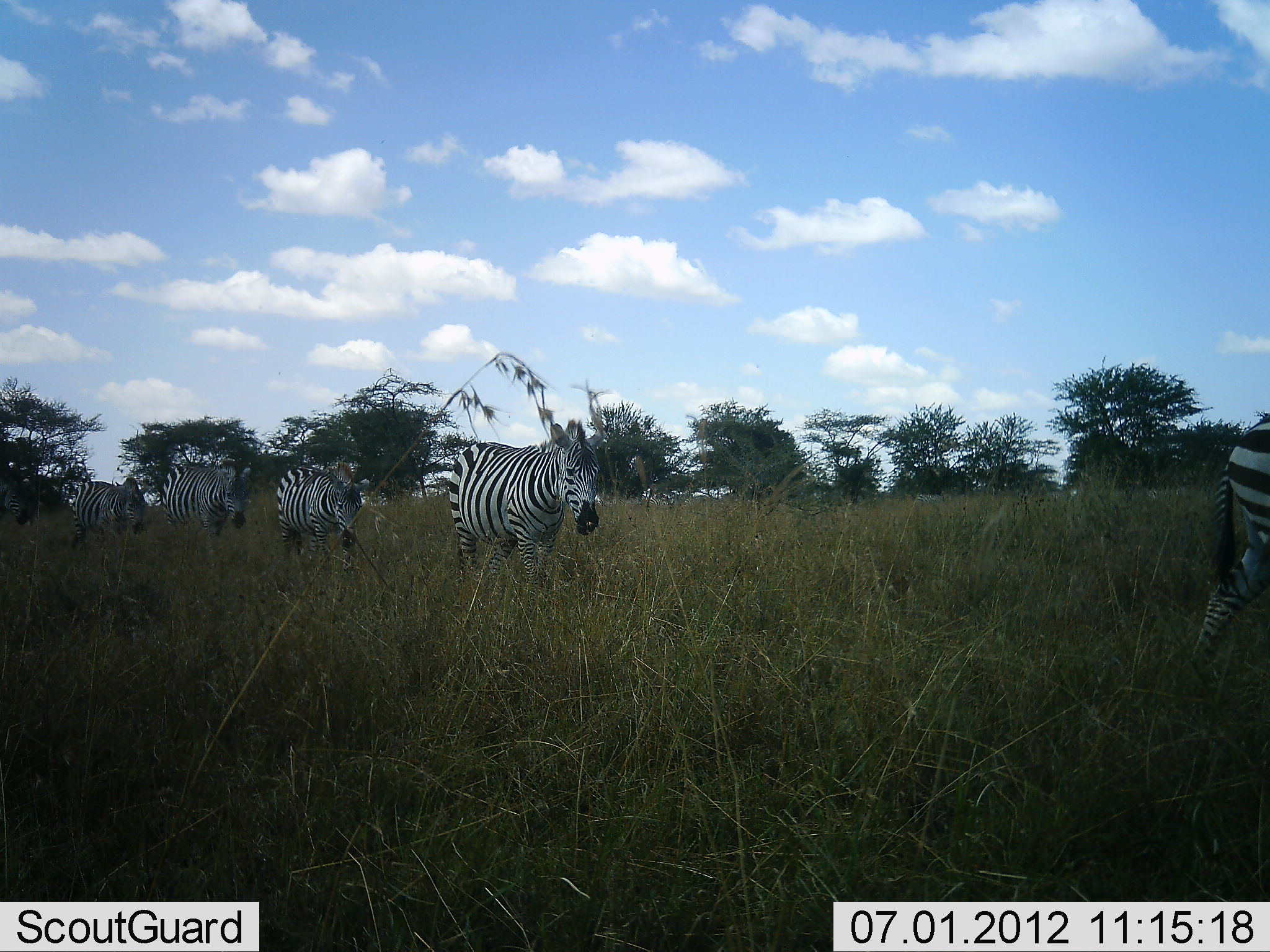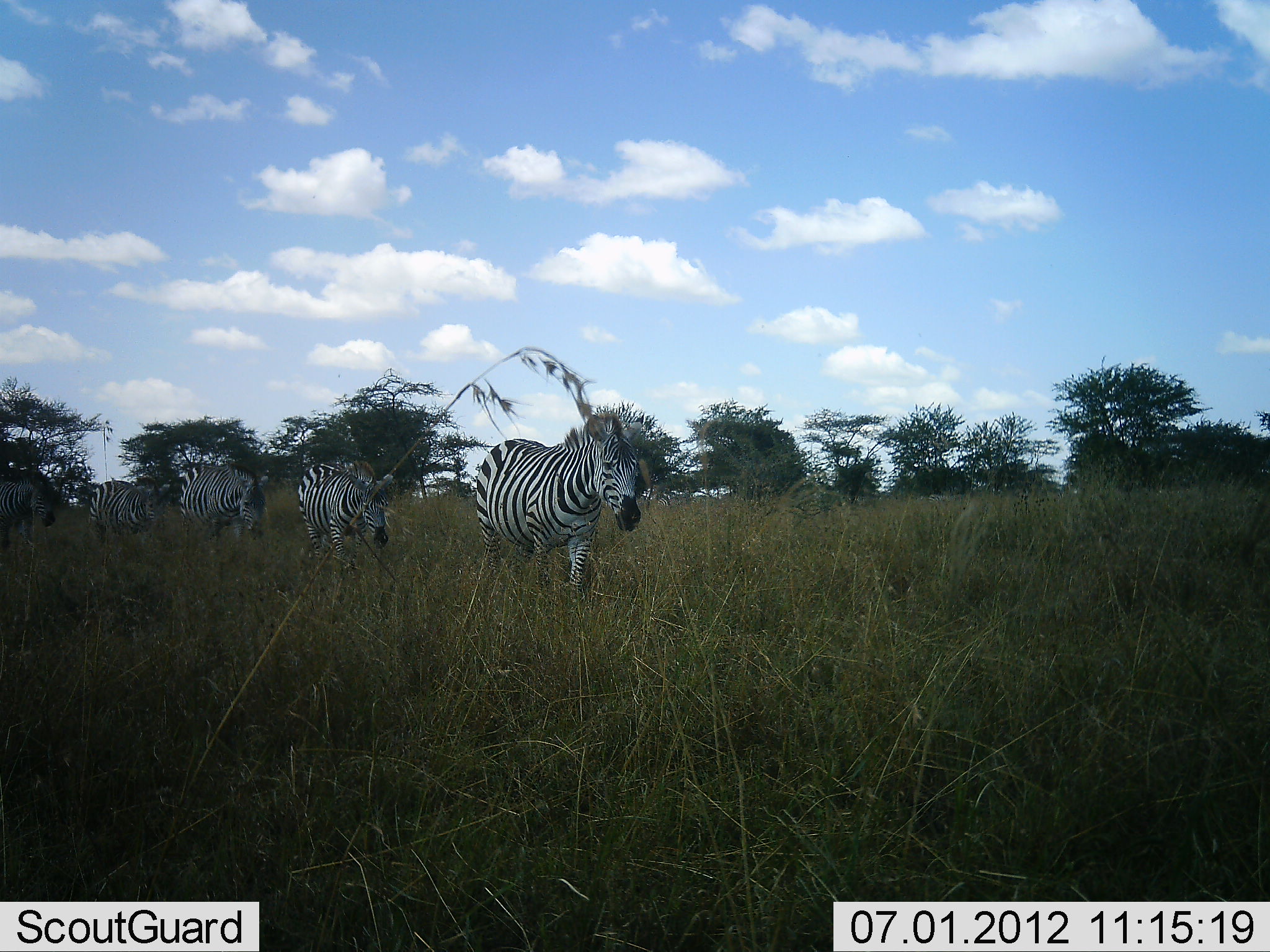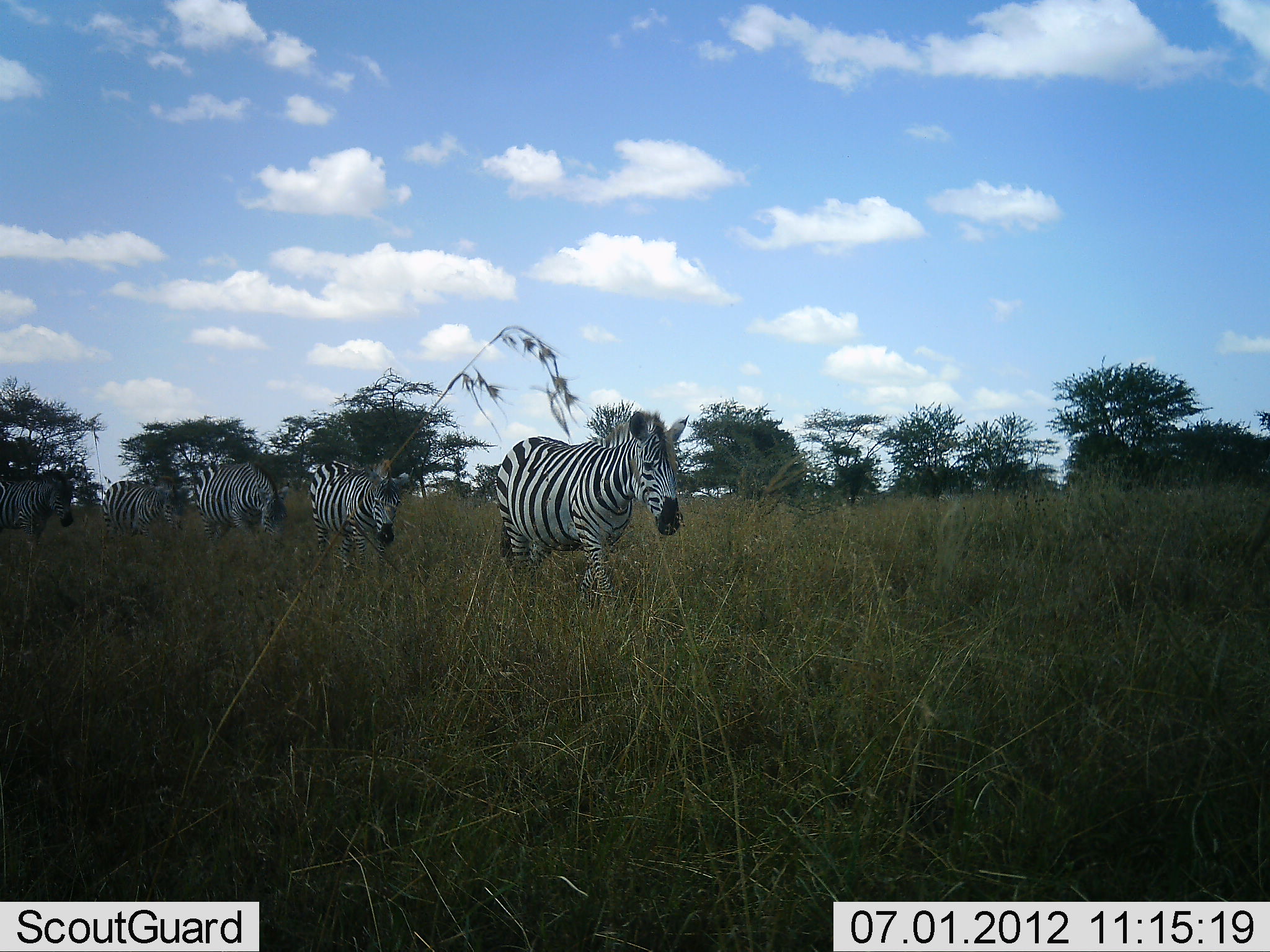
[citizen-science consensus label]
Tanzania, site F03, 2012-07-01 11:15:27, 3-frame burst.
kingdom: Animalia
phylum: Chordata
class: Mammalia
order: Perissodactyla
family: Equidae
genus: Equus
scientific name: Equus quagga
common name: plains zebra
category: zebra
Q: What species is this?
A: Zebra (plains zebra) (Equus quagga).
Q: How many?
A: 6.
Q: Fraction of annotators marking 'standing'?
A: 0%.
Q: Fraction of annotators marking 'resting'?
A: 0%.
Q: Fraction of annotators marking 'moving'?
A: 100%.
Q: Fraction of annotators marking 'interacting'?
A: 0%.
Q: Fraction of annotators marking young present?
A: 0%.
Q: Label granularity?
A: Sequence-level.